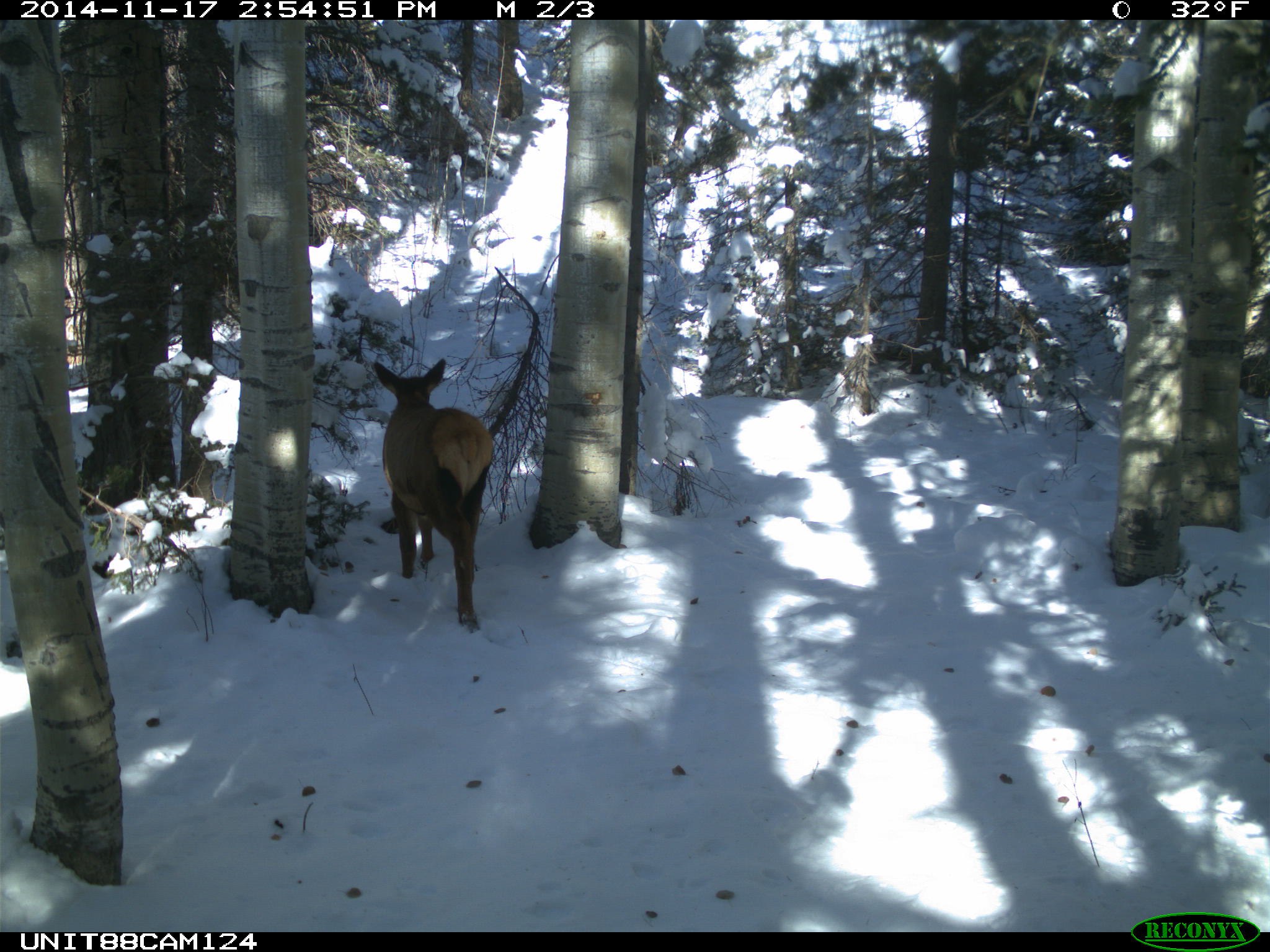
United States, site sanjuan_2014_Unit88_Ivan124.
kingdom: Animalia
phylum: Chordata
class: Mammalia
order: Artiodactyla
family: Cervidae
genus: Cervus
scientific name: Cervus elaphus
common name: red deer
Cervus elaphus (red deer).